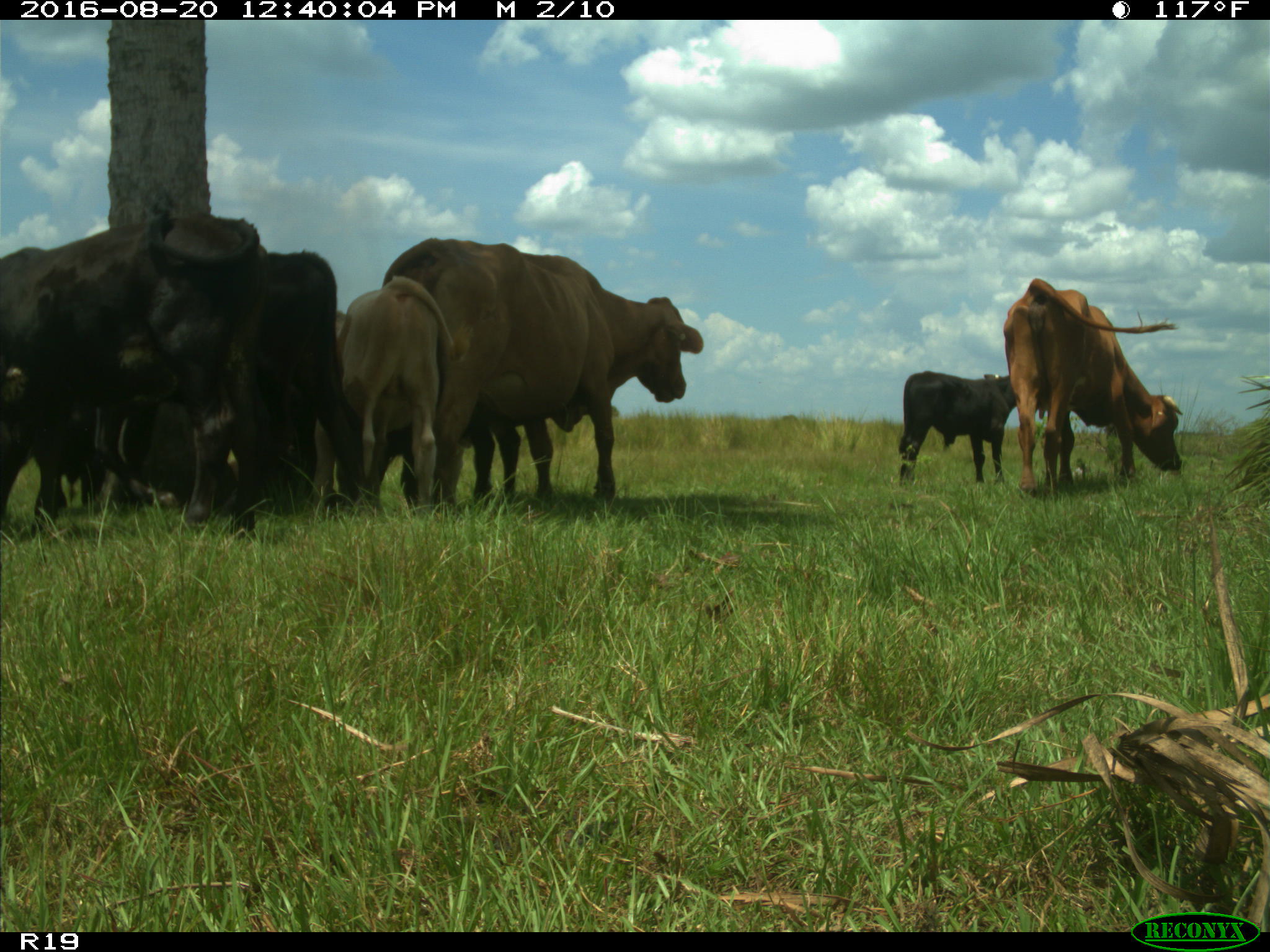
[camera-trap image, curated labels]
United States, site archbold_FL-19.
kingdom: Animalia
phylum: Chordata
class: Mammalia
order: Artiodactyla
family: Bovidae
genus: Bos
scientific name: Bos taurus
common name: domestic cow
Bos taurus (domestic cow).